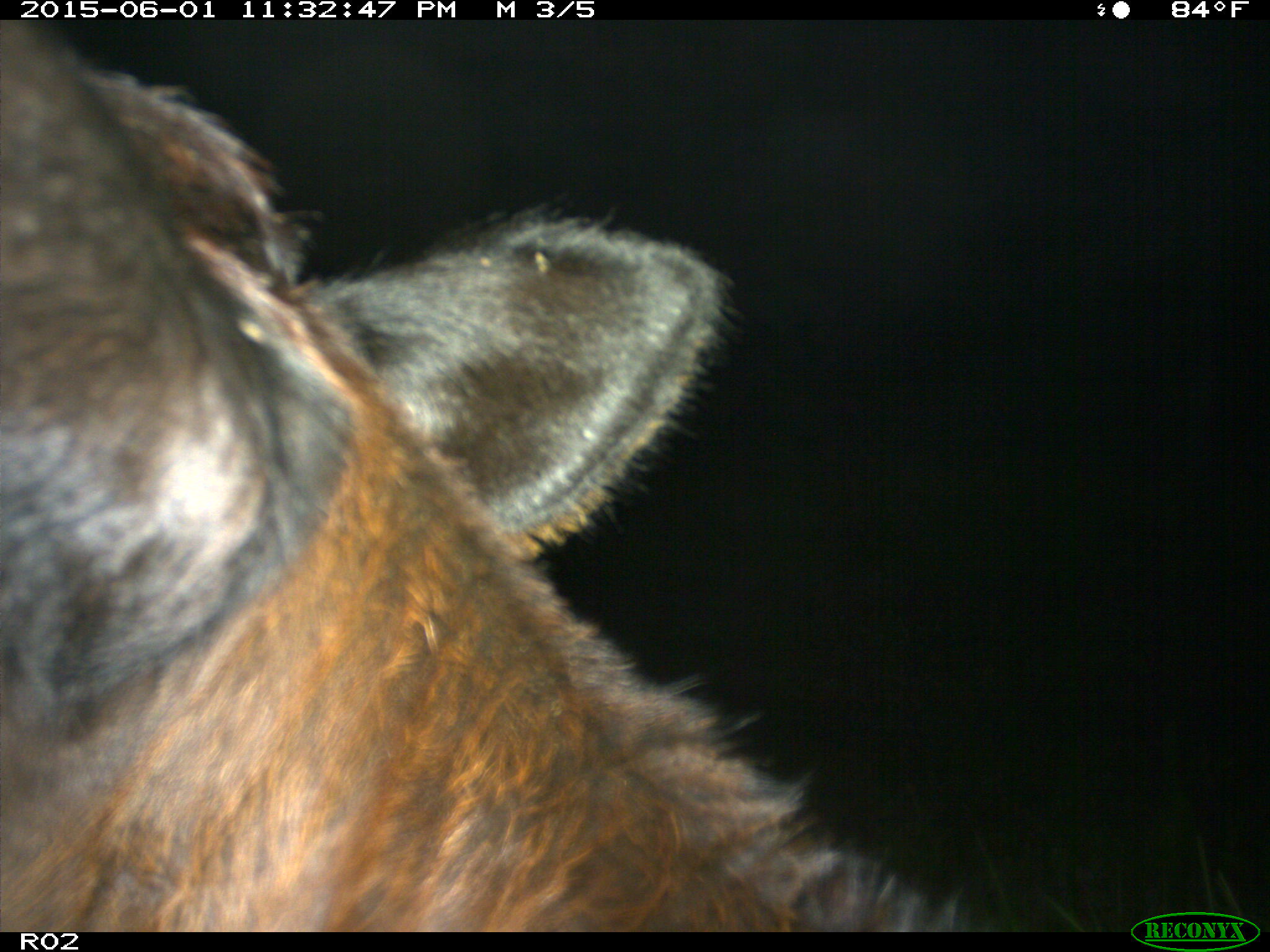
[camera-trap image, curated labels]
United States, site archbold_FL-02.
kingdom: Animalia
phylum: Chordata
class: Mammalia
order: Artiodactyla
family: Bovidae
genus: Bos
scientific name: Bos taurus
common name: domestic cow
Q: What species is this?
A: Bos taurus (domestic cow).